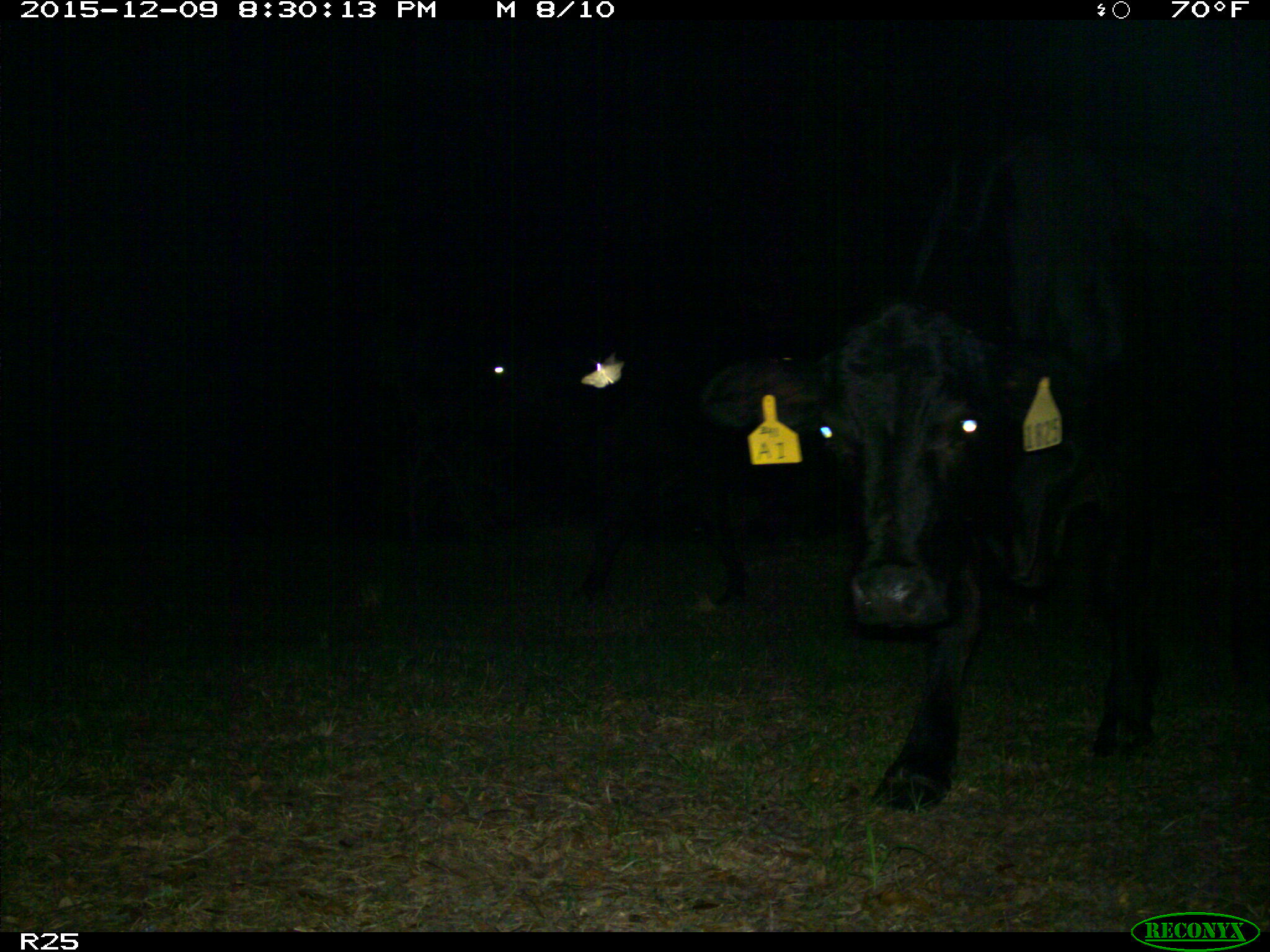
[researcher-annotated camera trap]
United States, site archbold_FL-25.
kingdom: Animalia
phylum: Chordata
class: Mammalia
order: Artiodactyla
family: Bovidae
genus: Bos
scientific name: Bos taurus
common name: domestic cow